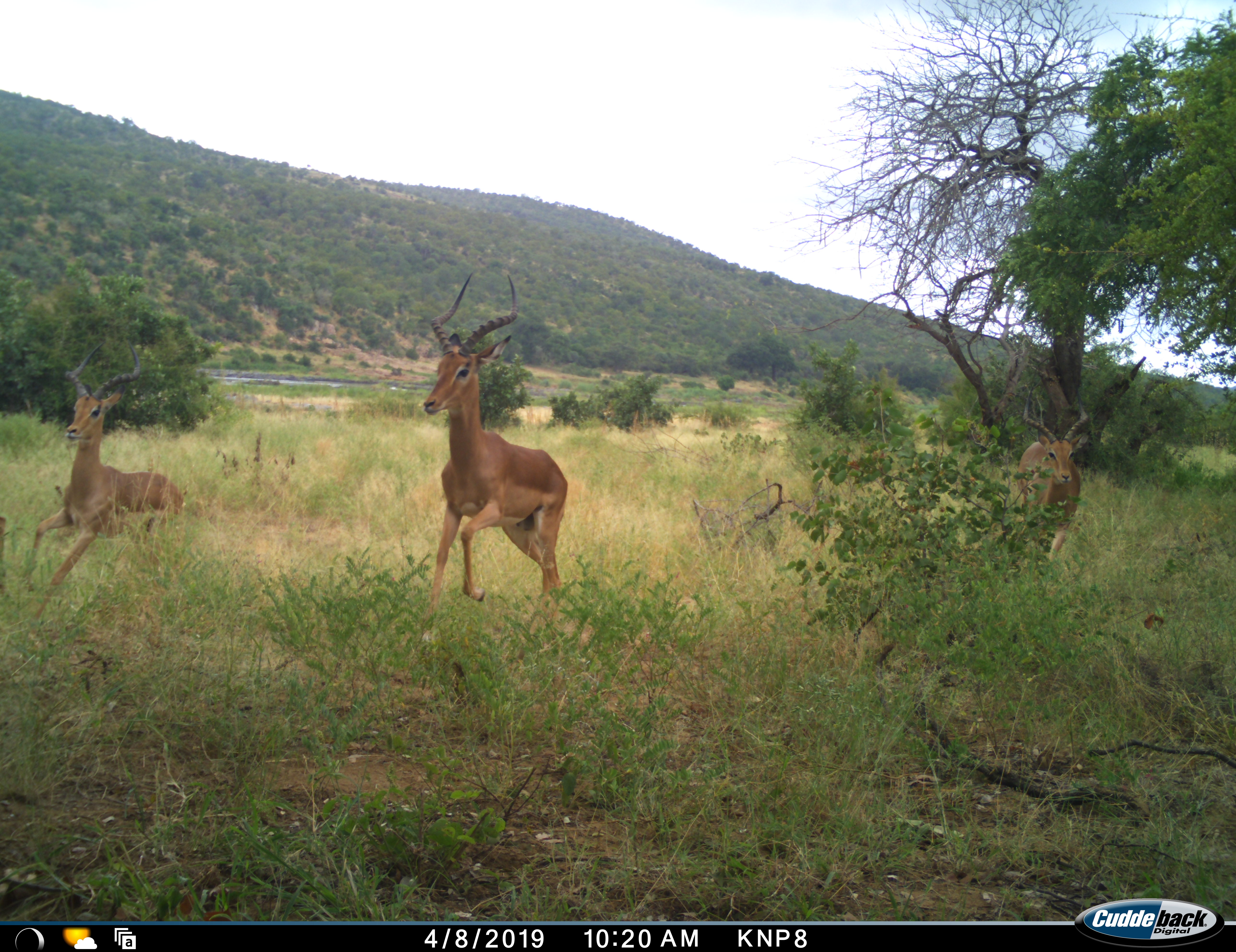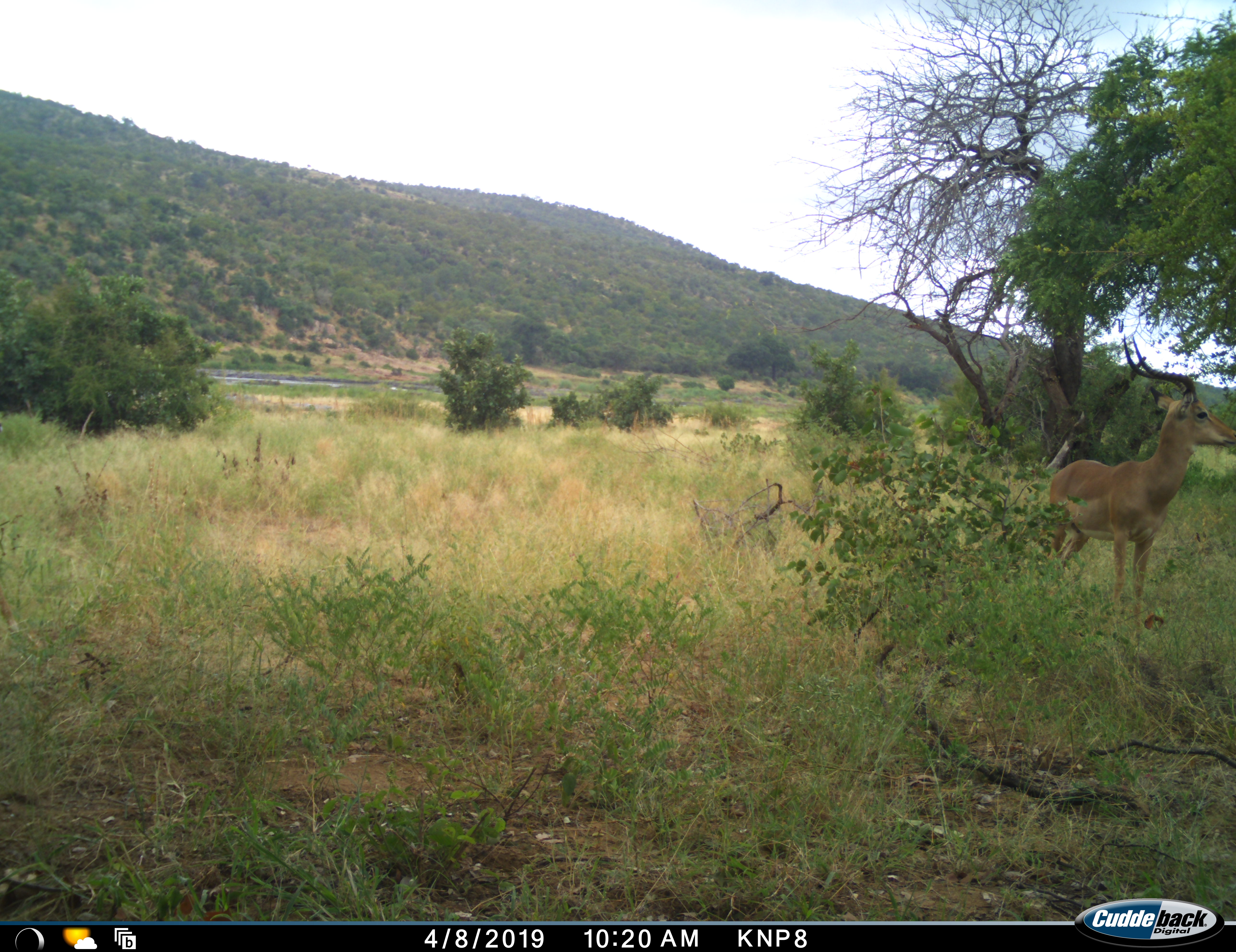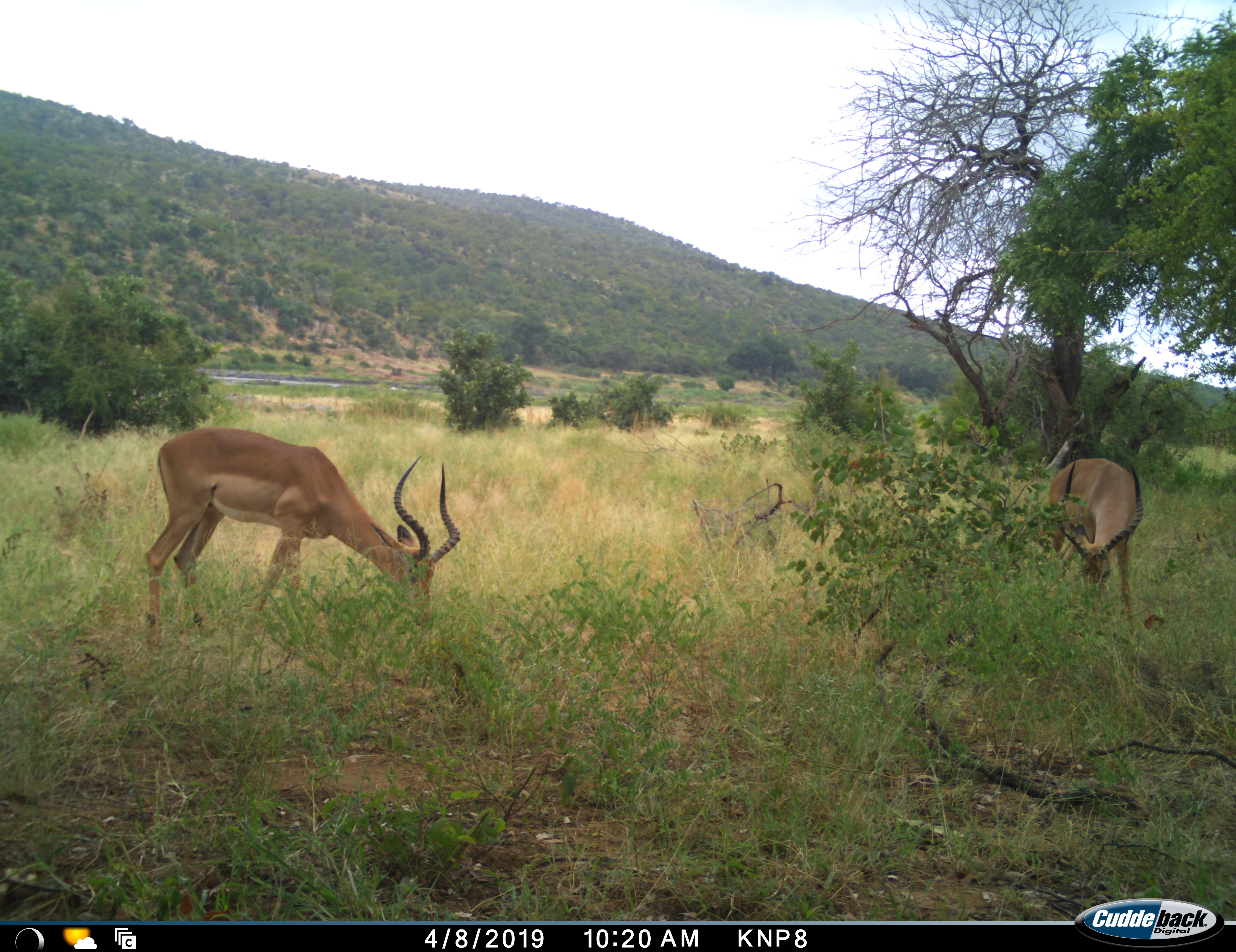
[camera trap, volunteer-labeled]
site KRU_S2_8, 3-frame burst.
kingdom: Animalia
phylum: Chordata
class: Mammalia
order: Artiodactyla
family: Bovidae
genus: Aepyceros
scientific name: Aepyceros melampus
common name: impala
Impala (Aepyceros melampus), count 3. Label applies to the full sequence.